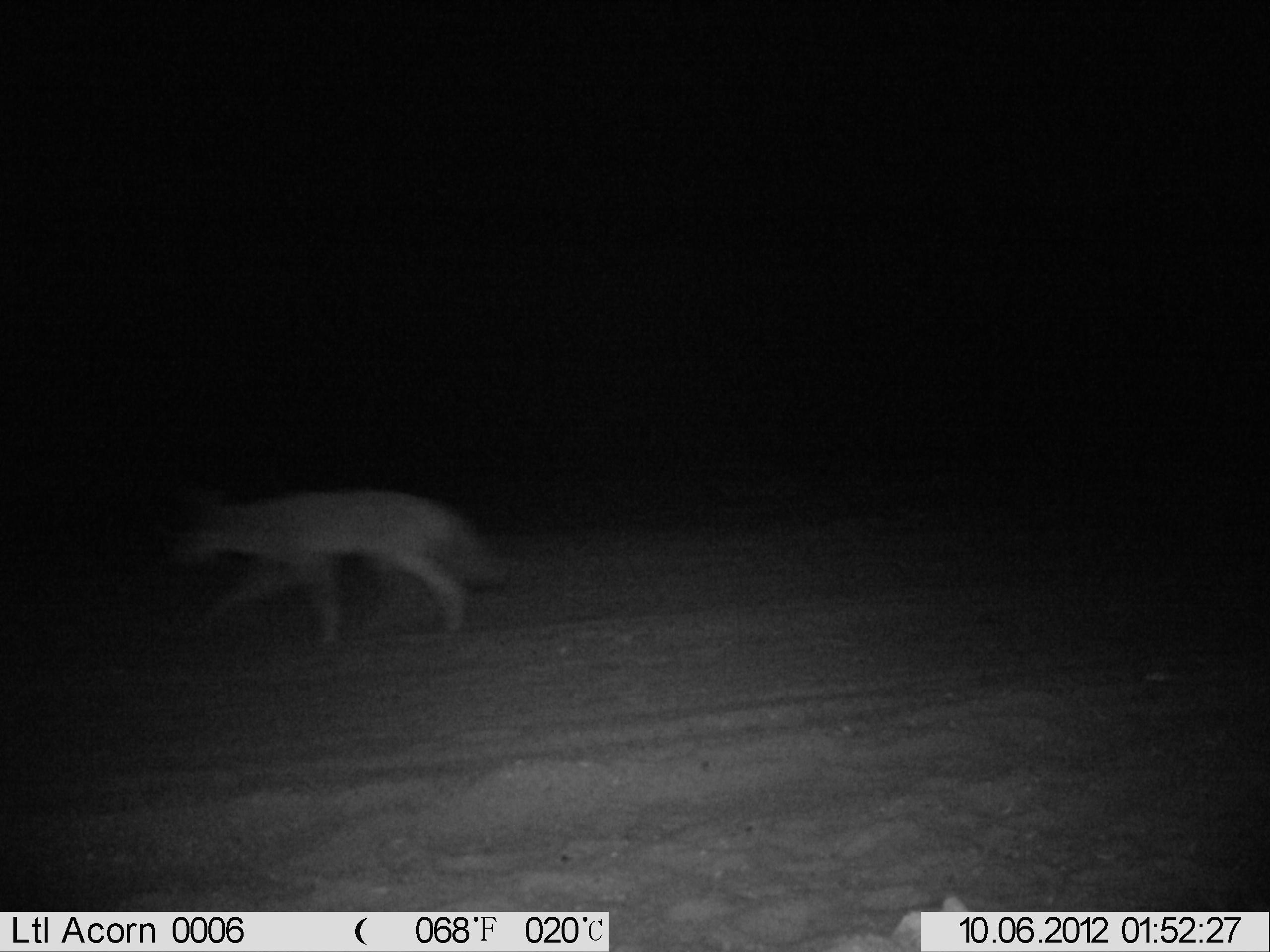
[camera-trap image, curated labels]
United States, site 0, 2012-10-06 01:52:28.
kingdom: Animalia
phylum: Chordata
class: Mammalia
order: Carnivora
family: Canidae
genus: Canis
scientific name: Canis latrans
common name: coyote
Coyote (Canis latrans).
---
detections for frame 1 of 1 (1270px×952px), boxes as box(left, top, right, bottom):
coyote: box(160, 470, 537, 660)